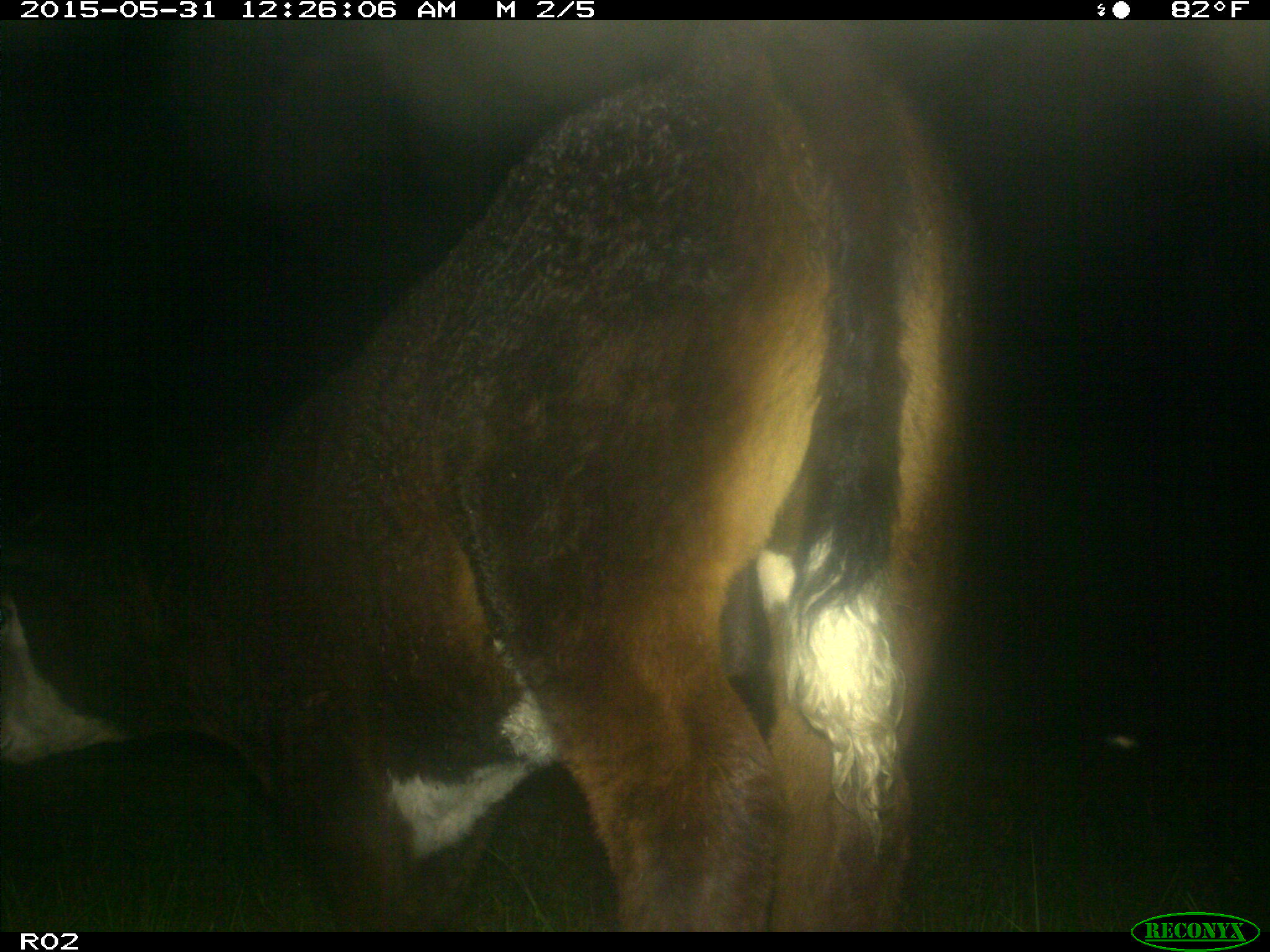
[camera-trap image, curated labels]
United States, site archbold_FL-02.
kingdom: Animalia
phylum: Chordata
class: Mammalia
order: Artiodactyla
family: Bovidae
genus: Bos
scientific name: Bos taurus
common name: domestic cow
Bos taurus (domestic cow).